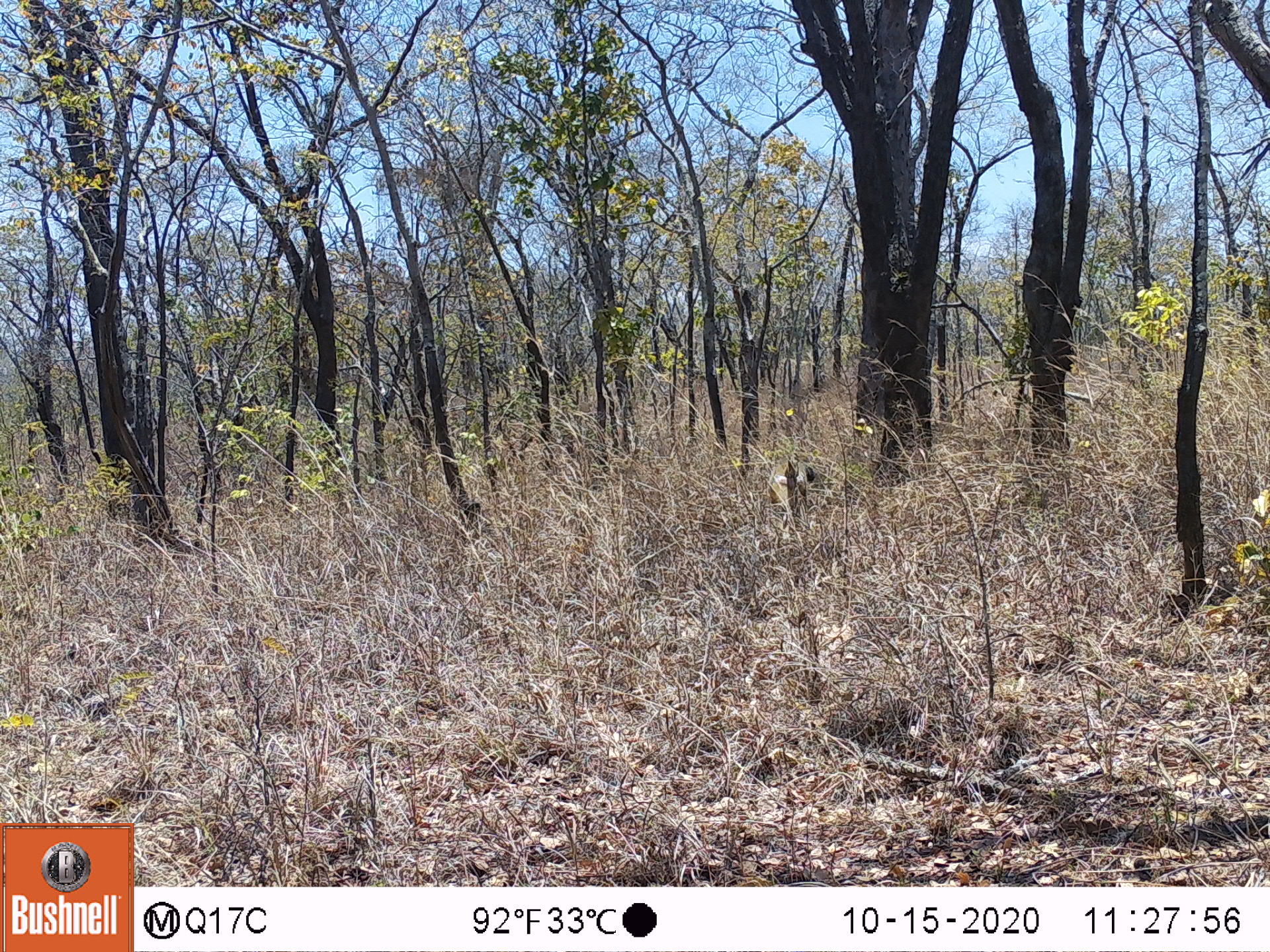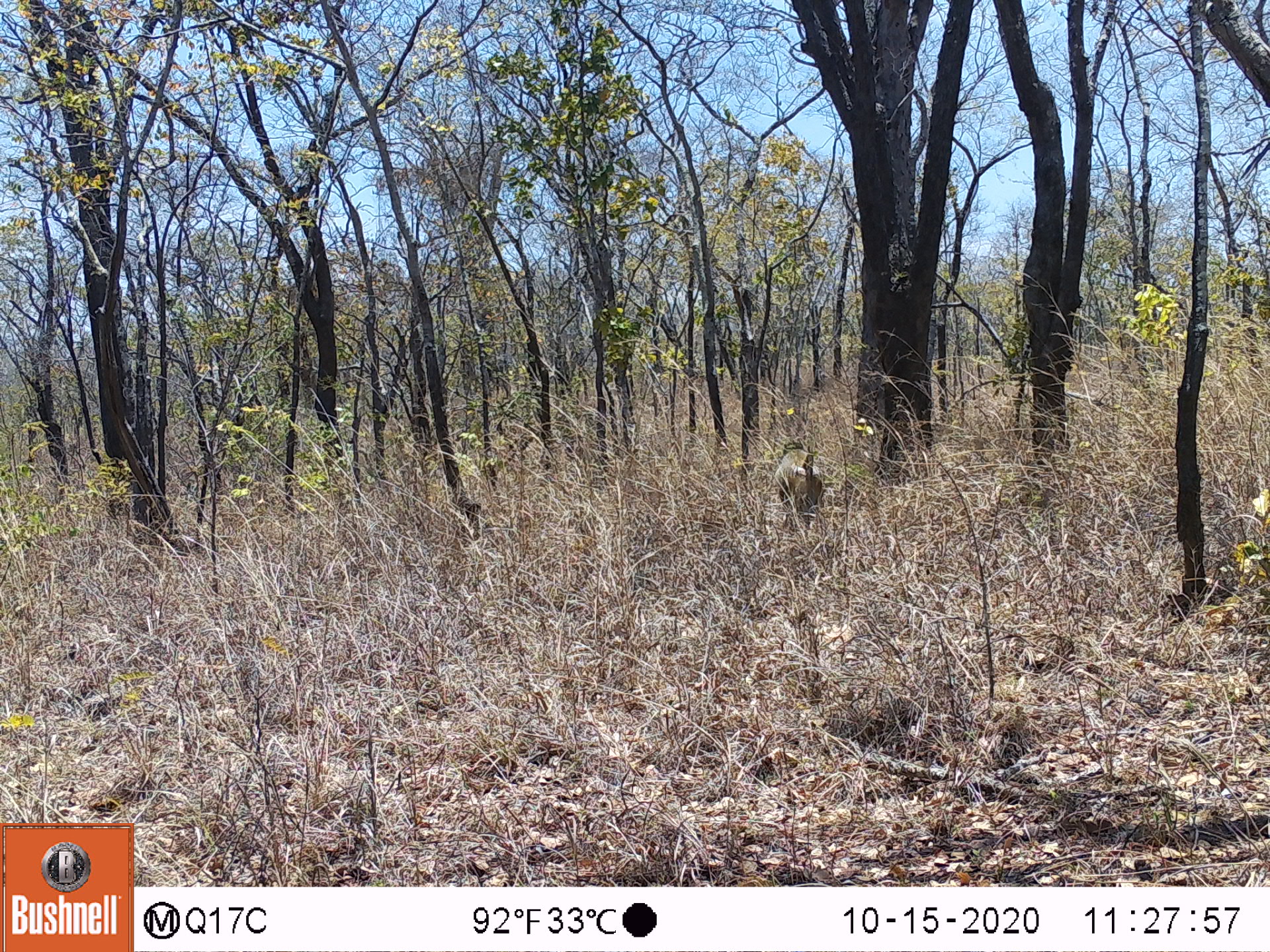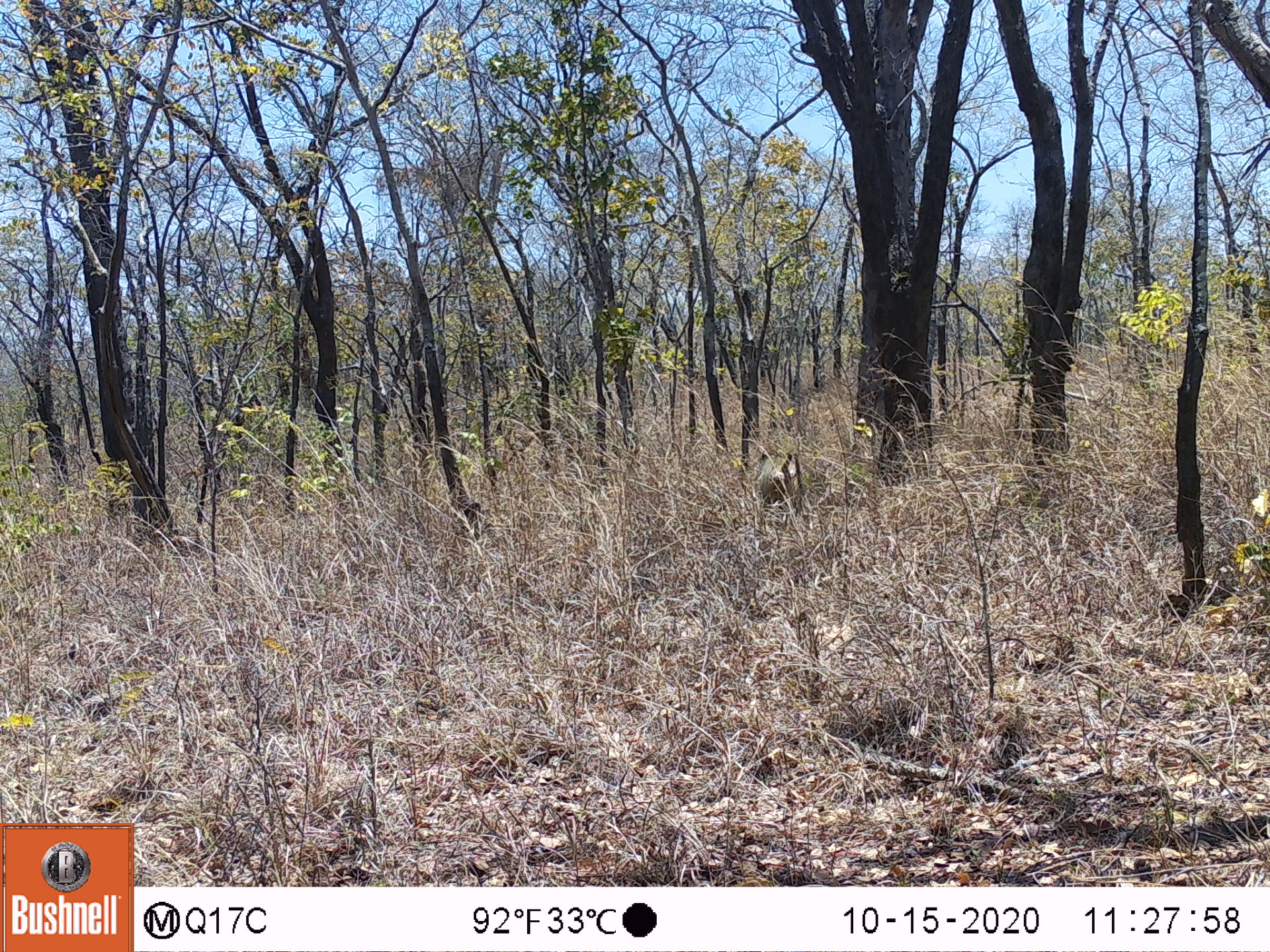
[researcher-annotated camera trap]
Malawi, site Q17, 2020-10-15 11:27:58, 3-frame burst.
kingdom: Animalia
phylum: Chordata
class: Mammalia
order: Primates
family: Cercopithecidae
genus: Papio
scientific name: Papio cynocephalus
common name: yellow baboon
Yellow baboon (Papio cynocephalus), count 1.